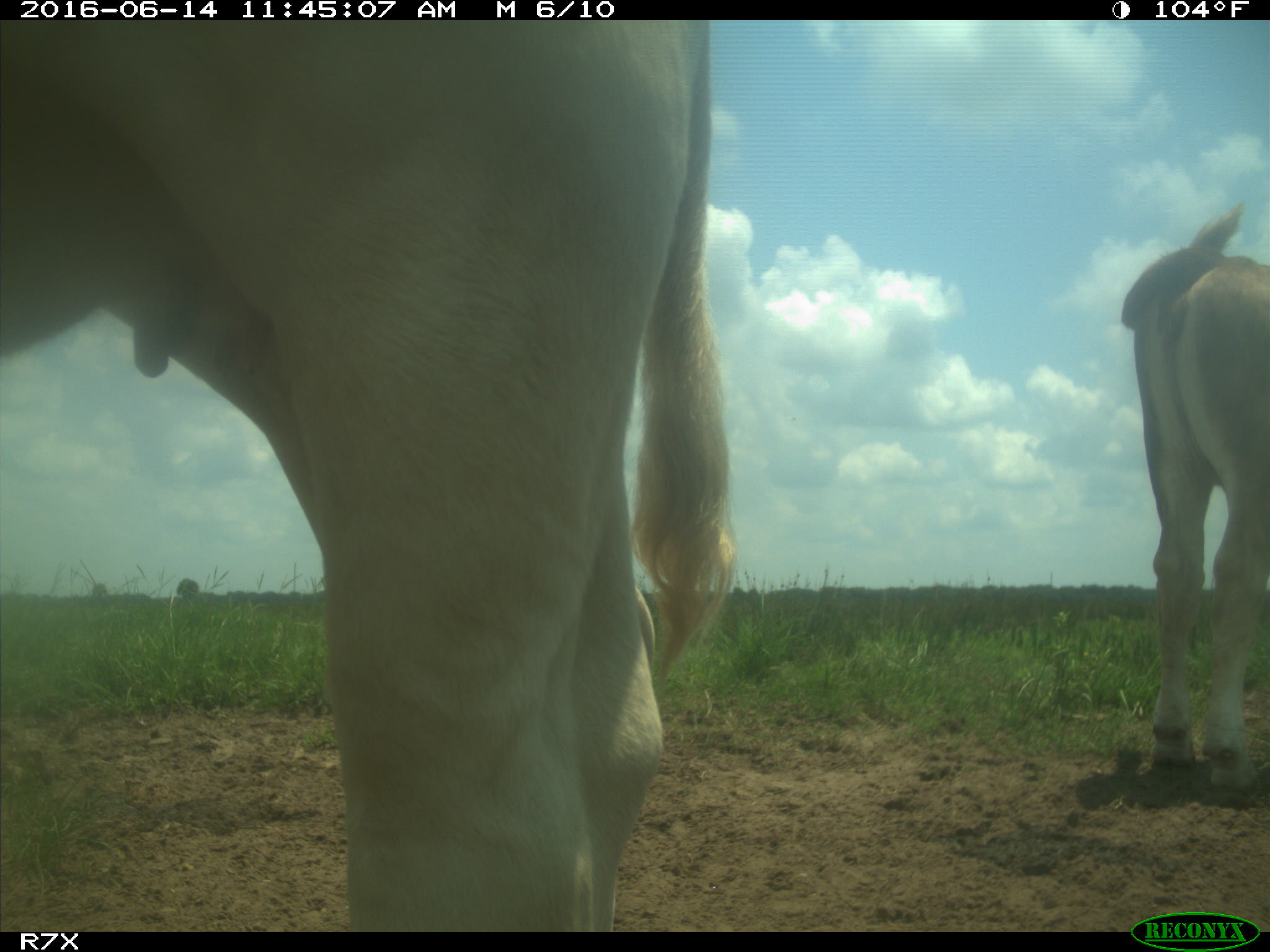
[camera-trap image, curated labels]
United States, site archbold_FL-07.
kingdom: Animalia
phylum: Chordata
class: Mammalia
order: Artiodactyla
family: Bovidae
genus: Bos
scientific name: Bos taurus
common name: domestic cow